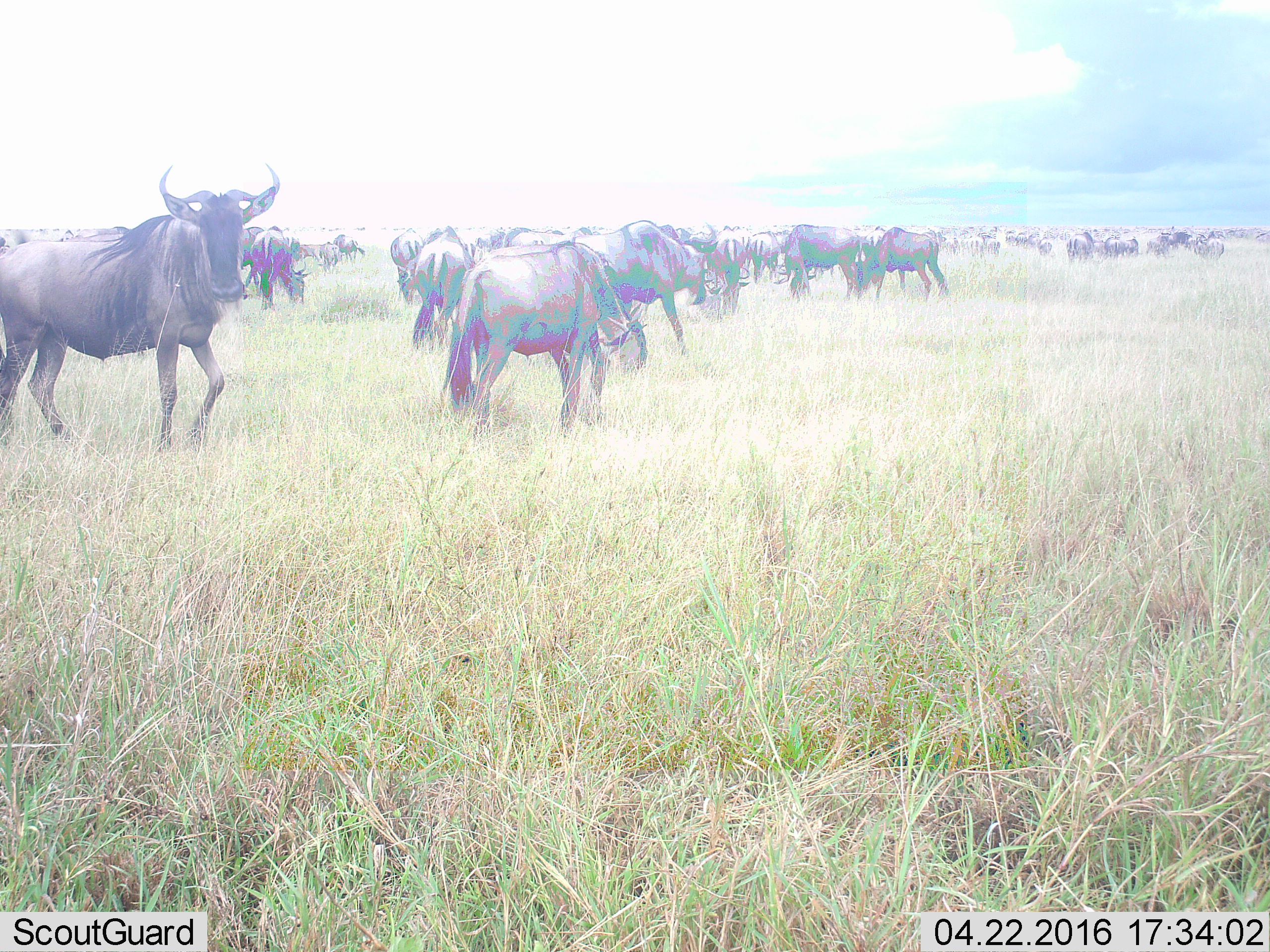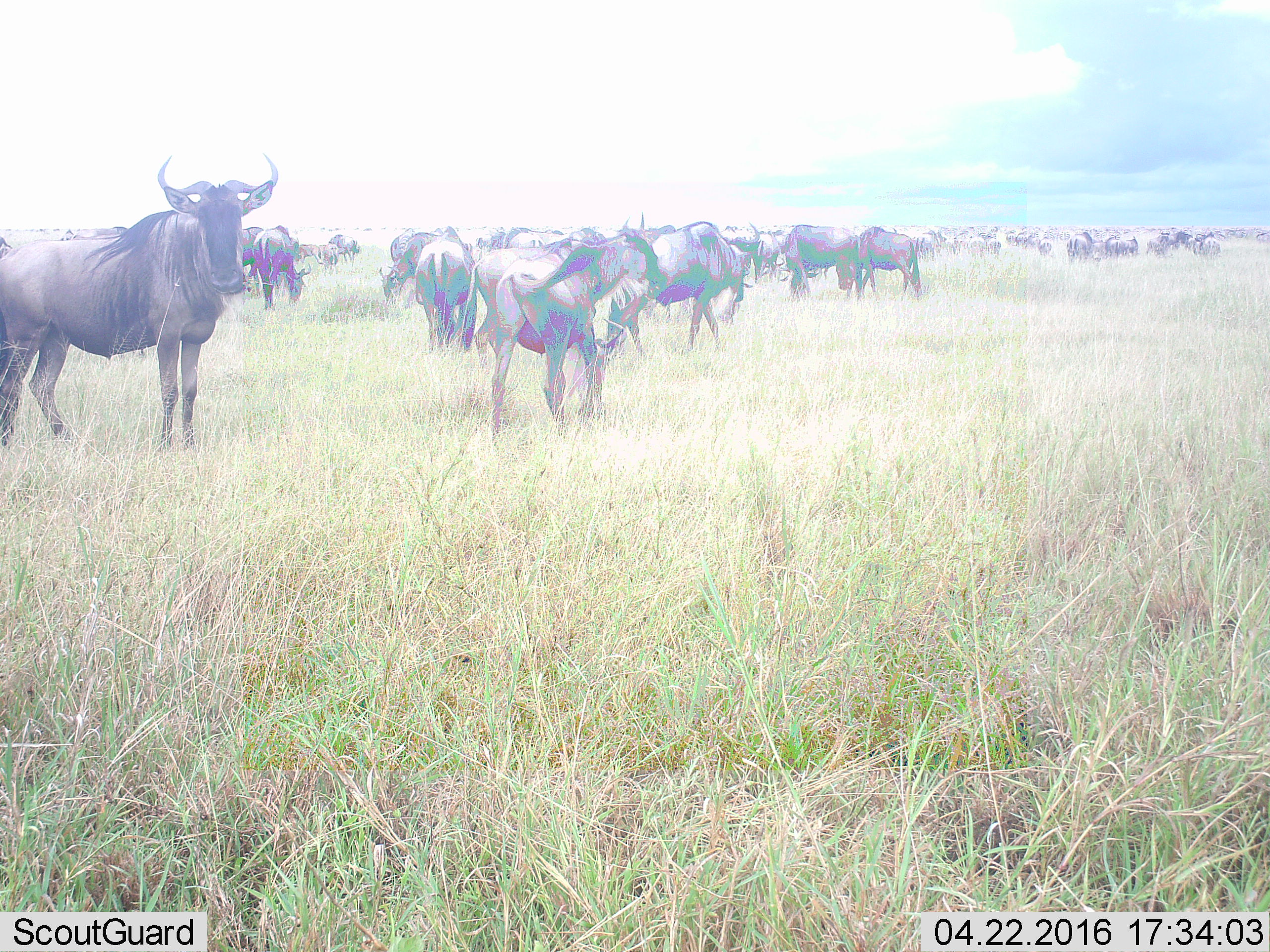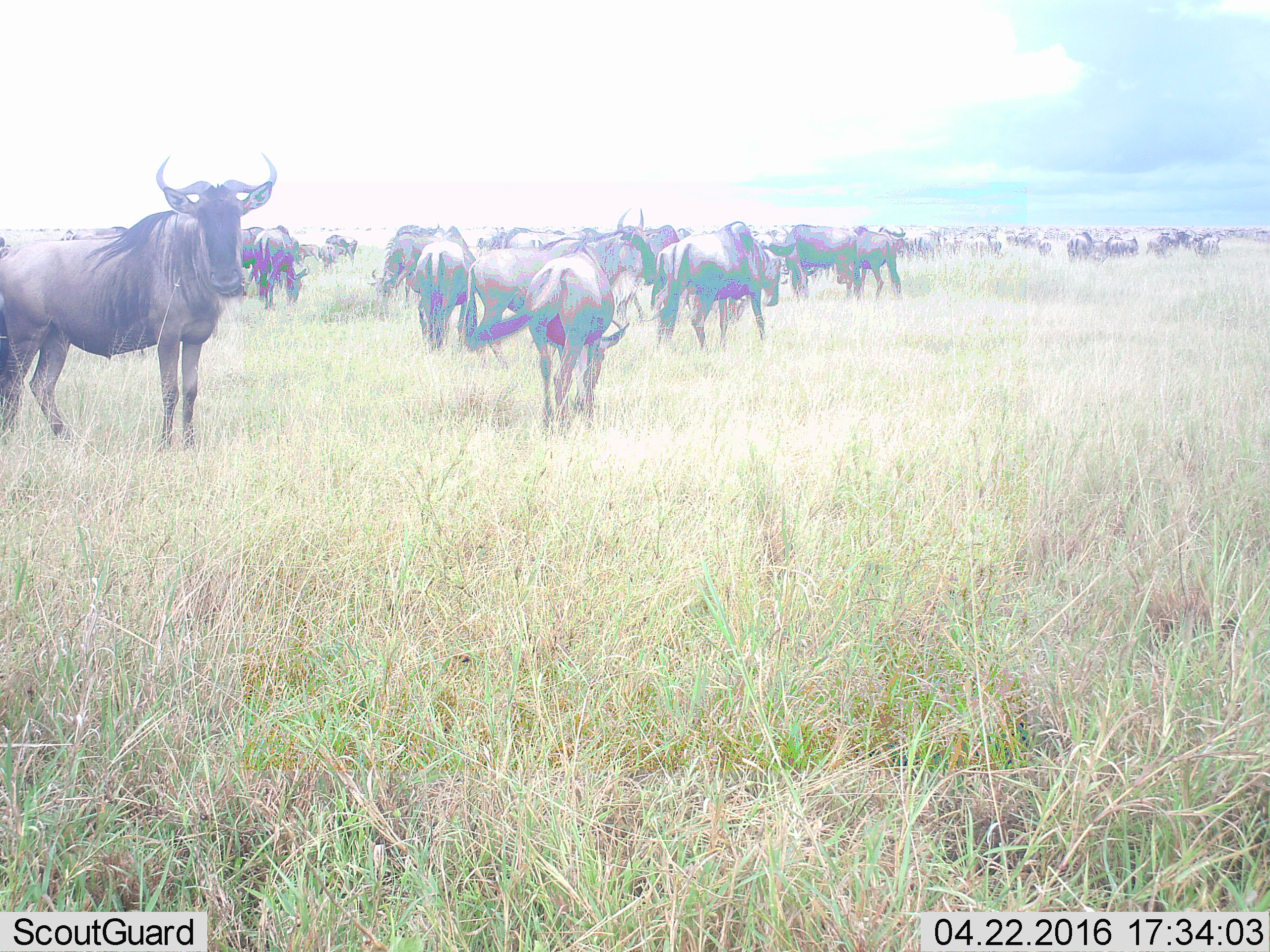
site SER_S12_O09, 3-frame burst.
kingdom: Animalia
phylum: Chordata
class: Mammalia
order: Artiodactyla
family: Bovidae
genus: Connochaetes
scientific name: Connochaetes taurinus taurinus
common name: blue wildebeest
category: wildebeestblue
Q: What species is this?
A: Wildebeestblue (blue wildebeest) (Connochaetes taurinus taurinus).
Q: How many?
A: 11-50.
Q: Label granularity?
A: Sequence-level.